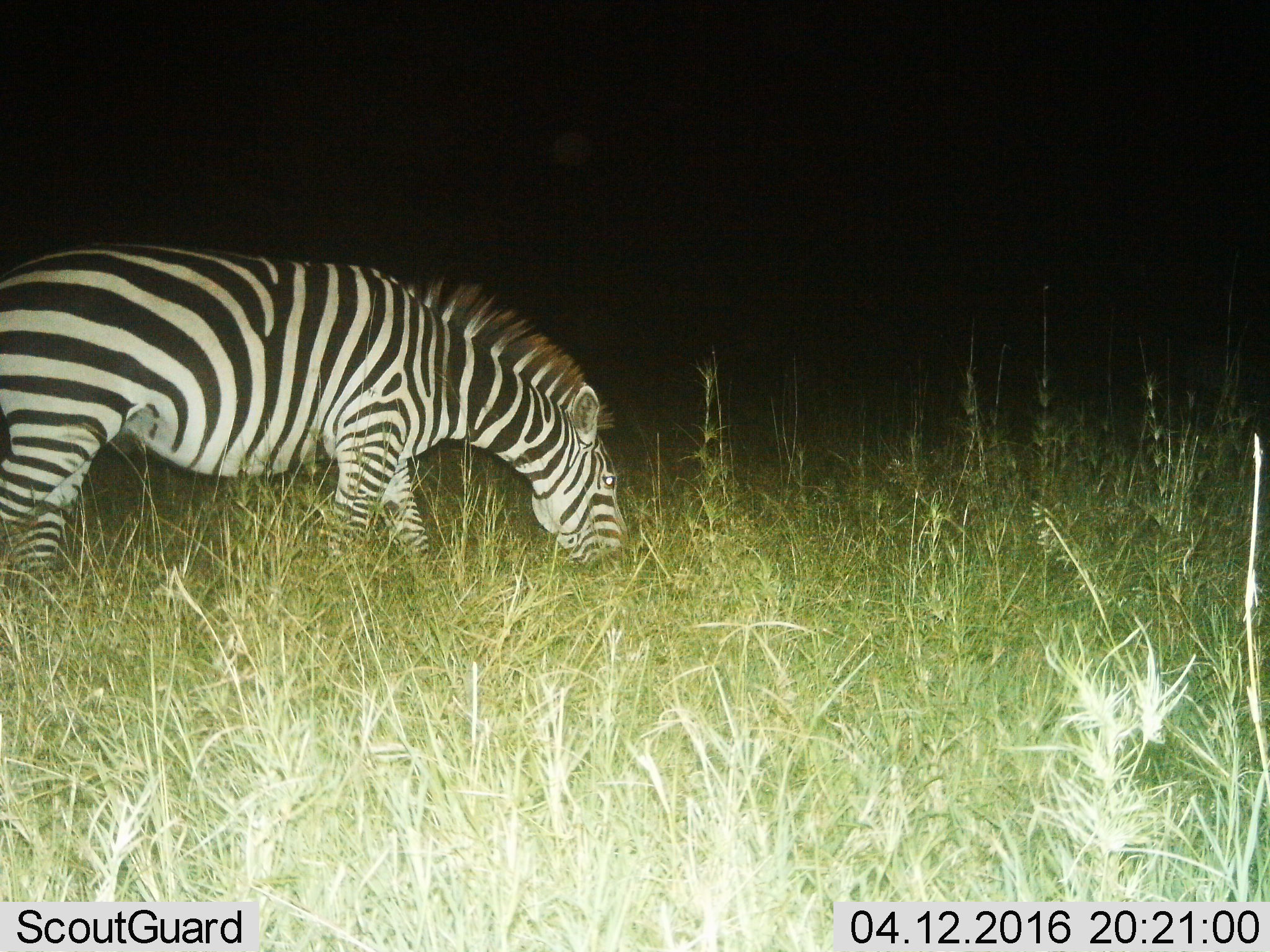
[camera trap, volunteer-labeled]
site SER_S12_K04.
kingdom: Animalia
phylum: Chordata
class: Mammalia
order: Perissodactyla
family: Equidae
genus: Equus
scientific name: Equus quagga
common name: plains zebra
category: zebraplains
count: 1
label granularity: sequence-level